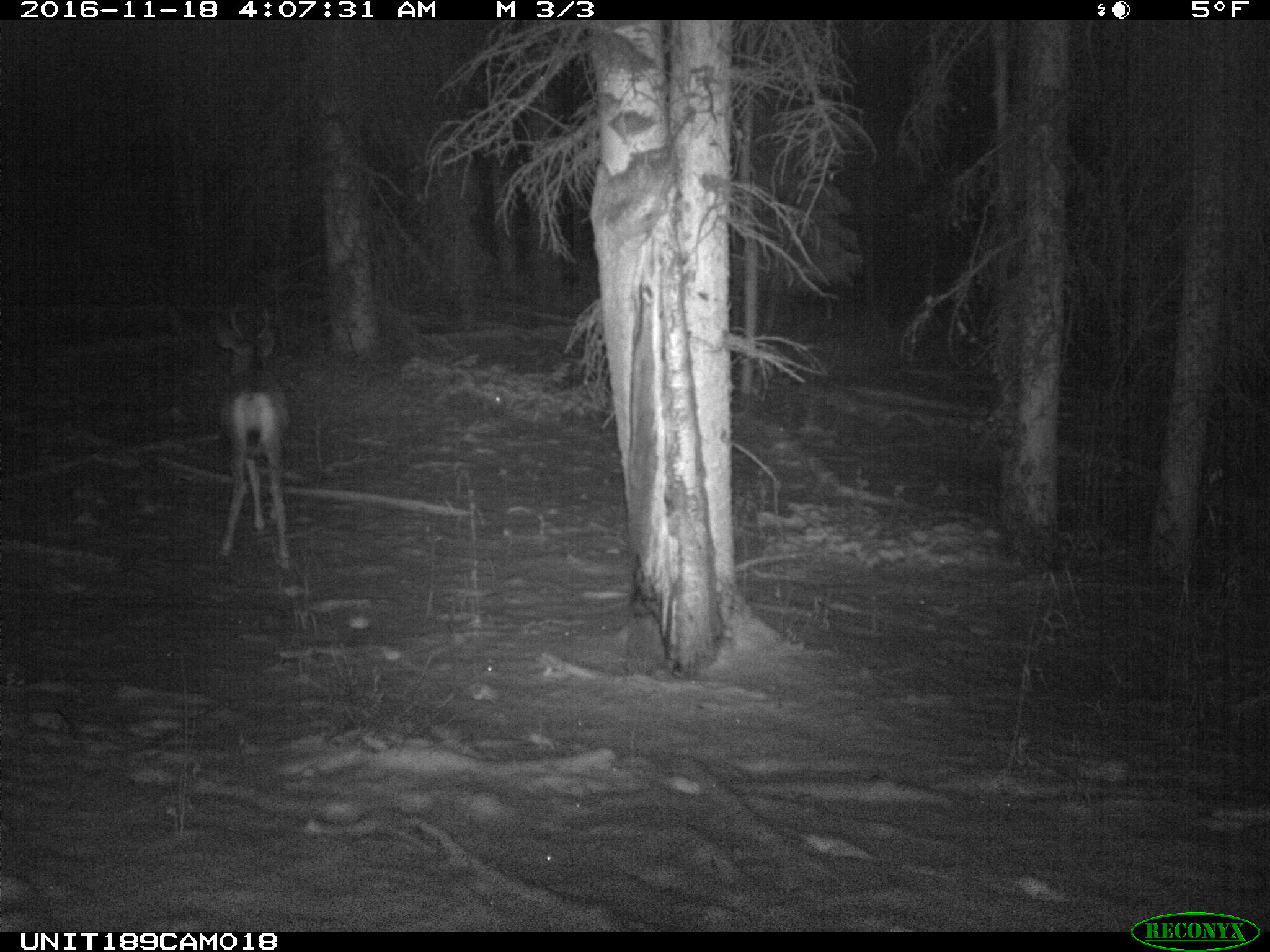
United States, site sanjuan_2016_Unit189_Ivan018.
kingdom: Animalia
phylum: Chordata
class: Mammalia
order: Artiodactyla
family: Cervidae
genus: Odocoileus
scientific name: Odocoileus hemionus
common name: mule deer